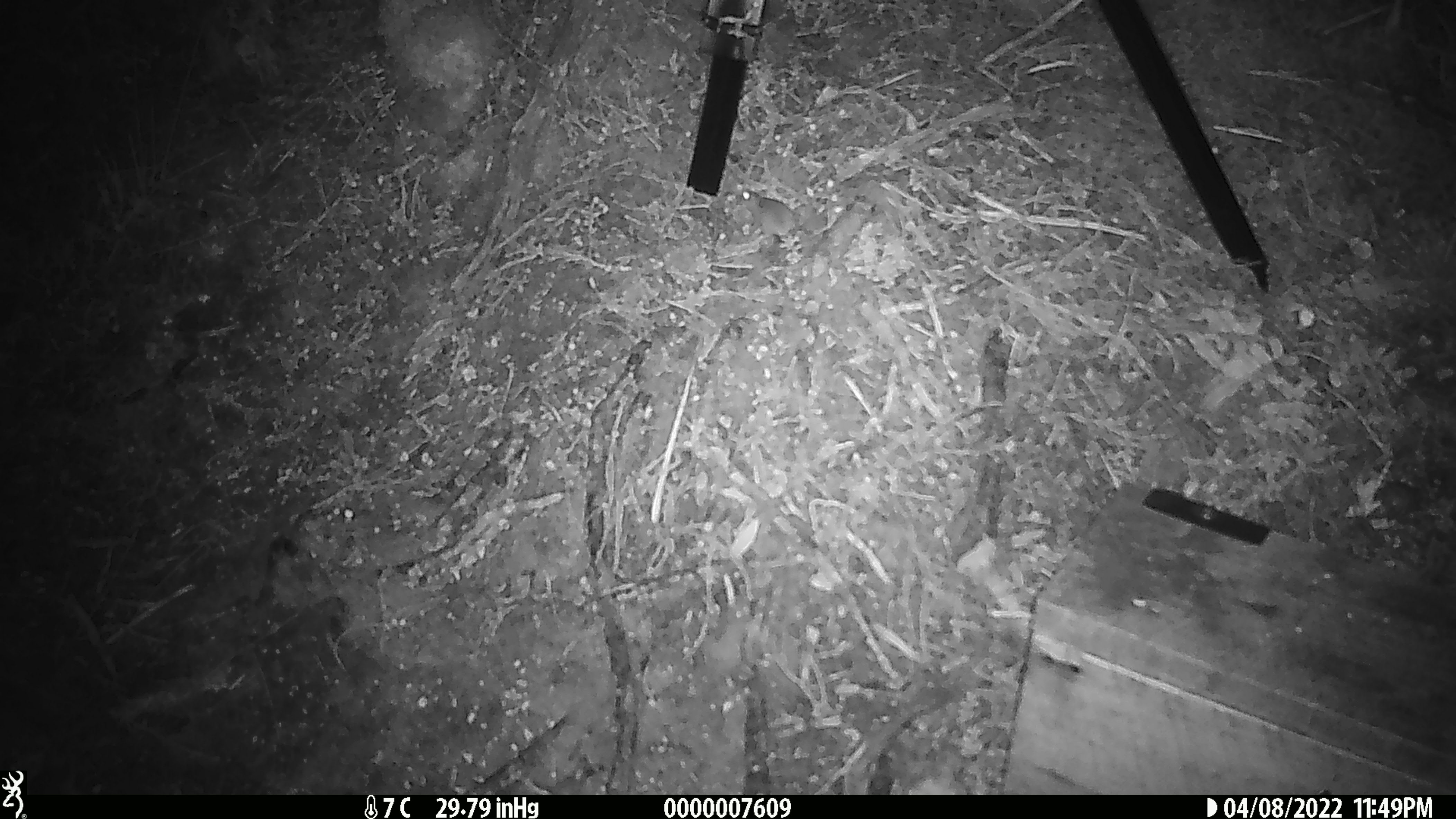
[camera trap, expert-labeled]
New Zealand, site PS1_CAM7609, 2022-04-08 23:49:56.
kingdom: Animalia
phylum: Chordata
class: Mammalia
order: Rodentia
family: Muridae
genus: Mus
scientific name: Mus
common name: mouse